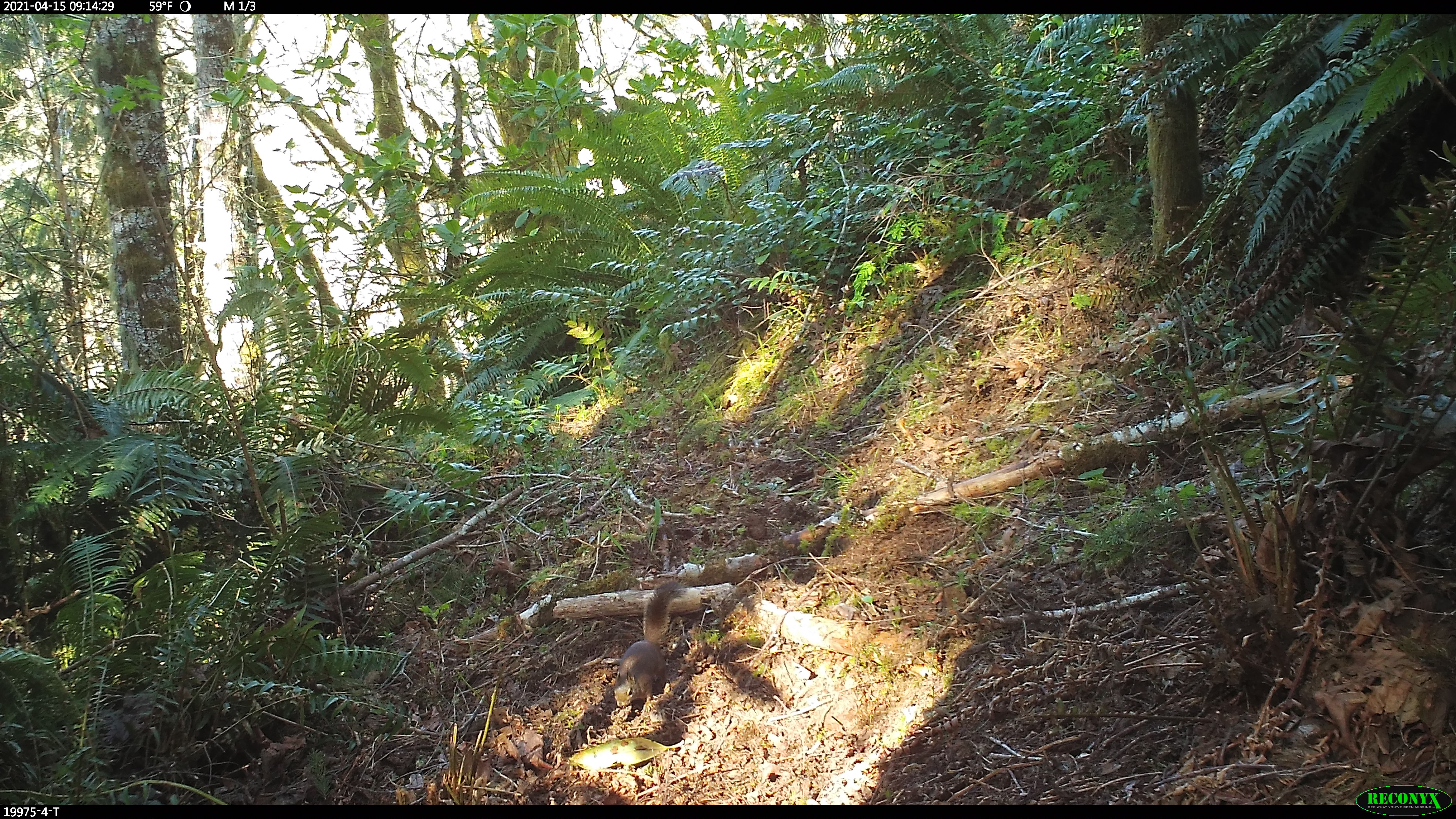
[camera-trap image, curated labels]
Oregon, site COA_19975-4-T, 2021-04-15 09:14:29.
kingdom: Animalia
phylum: Chordata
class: Mammalia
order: Rodentia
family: Sciuridae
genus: Tamiasciurus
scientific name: Tamiasciurus douglasii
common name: douglas squirrel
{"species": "douglas squirrel (Tamiasciurus douglasii)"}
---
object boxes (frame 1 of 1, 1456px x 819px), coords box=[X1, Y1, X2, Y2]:
douglas squirrel: box=[610, 575, 686, 713]